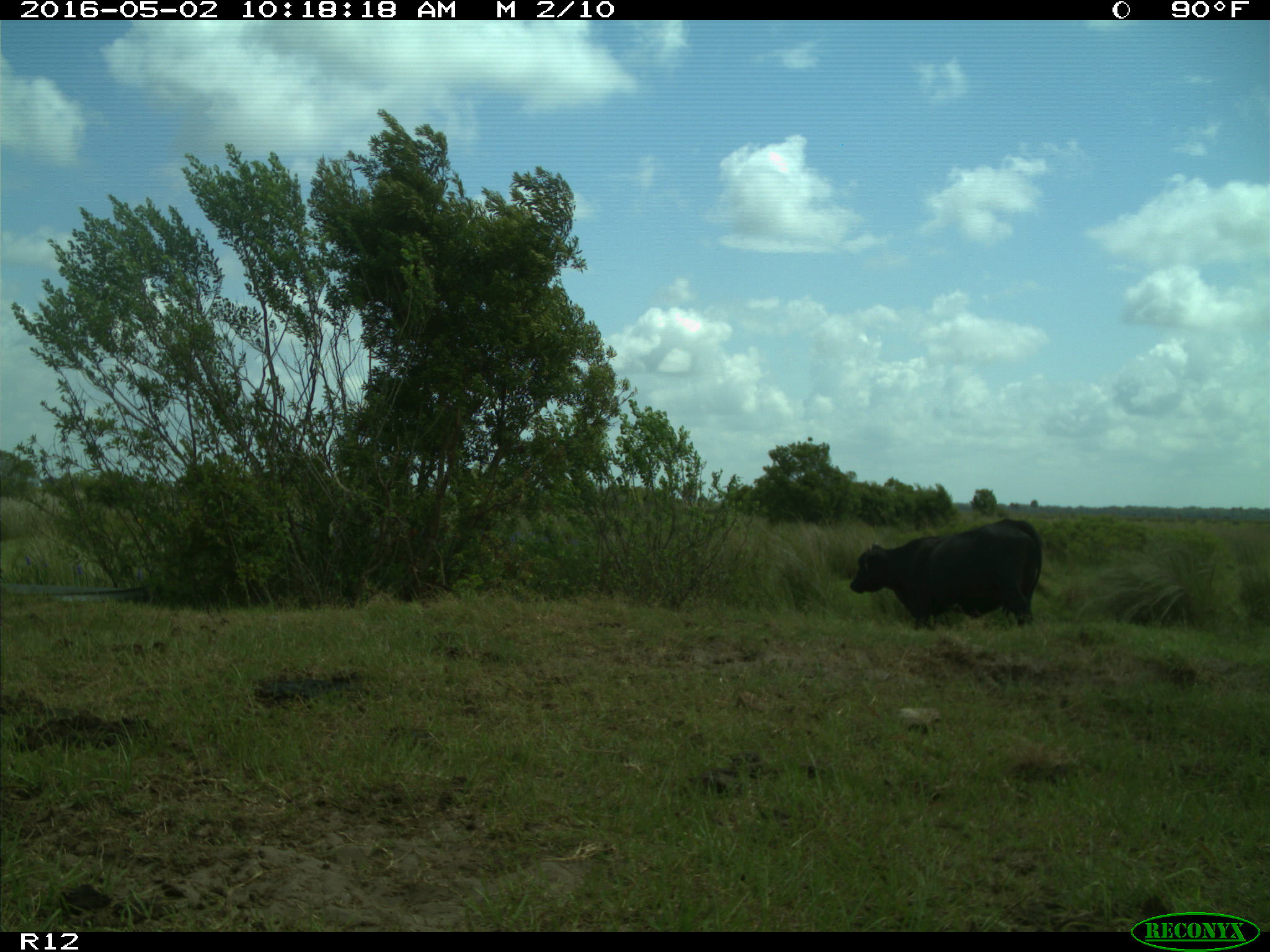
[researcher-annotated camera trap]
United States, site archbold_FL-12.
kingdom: Animalia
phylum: Chordata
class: Mammalia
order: Artiodactyla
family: Bovidae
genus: Bos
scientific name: Bos taurus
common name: domestic cow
Bos taurus (domestic cow).